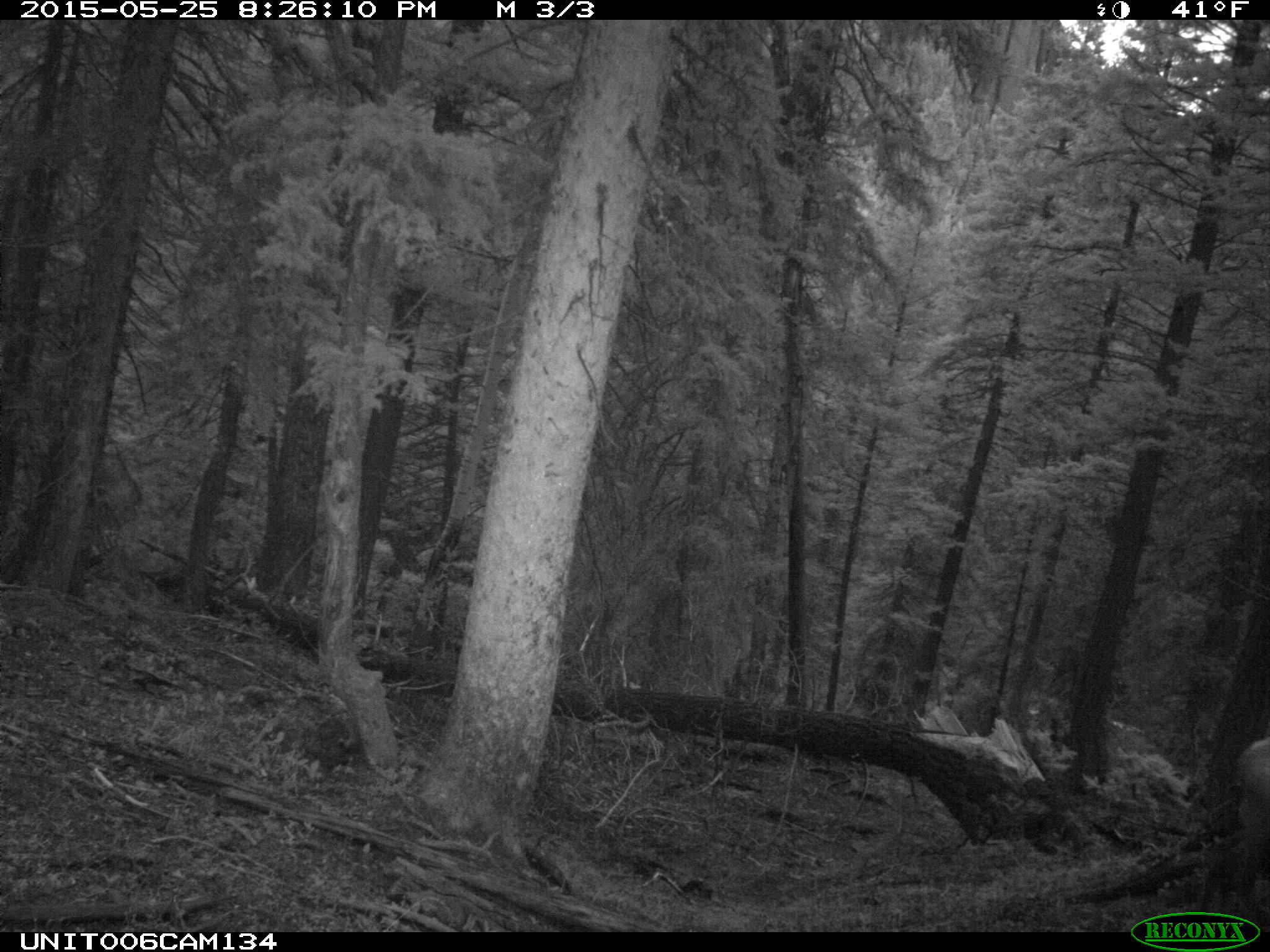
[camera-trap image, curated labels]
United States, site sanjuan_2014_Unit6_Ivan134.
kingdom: Animalia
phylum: Chordata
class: Mammalia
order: Artiodactyla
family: Cervidae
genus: Cervus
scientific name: Cervus elaphus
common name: red deer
Cervus elaphus (red deer).